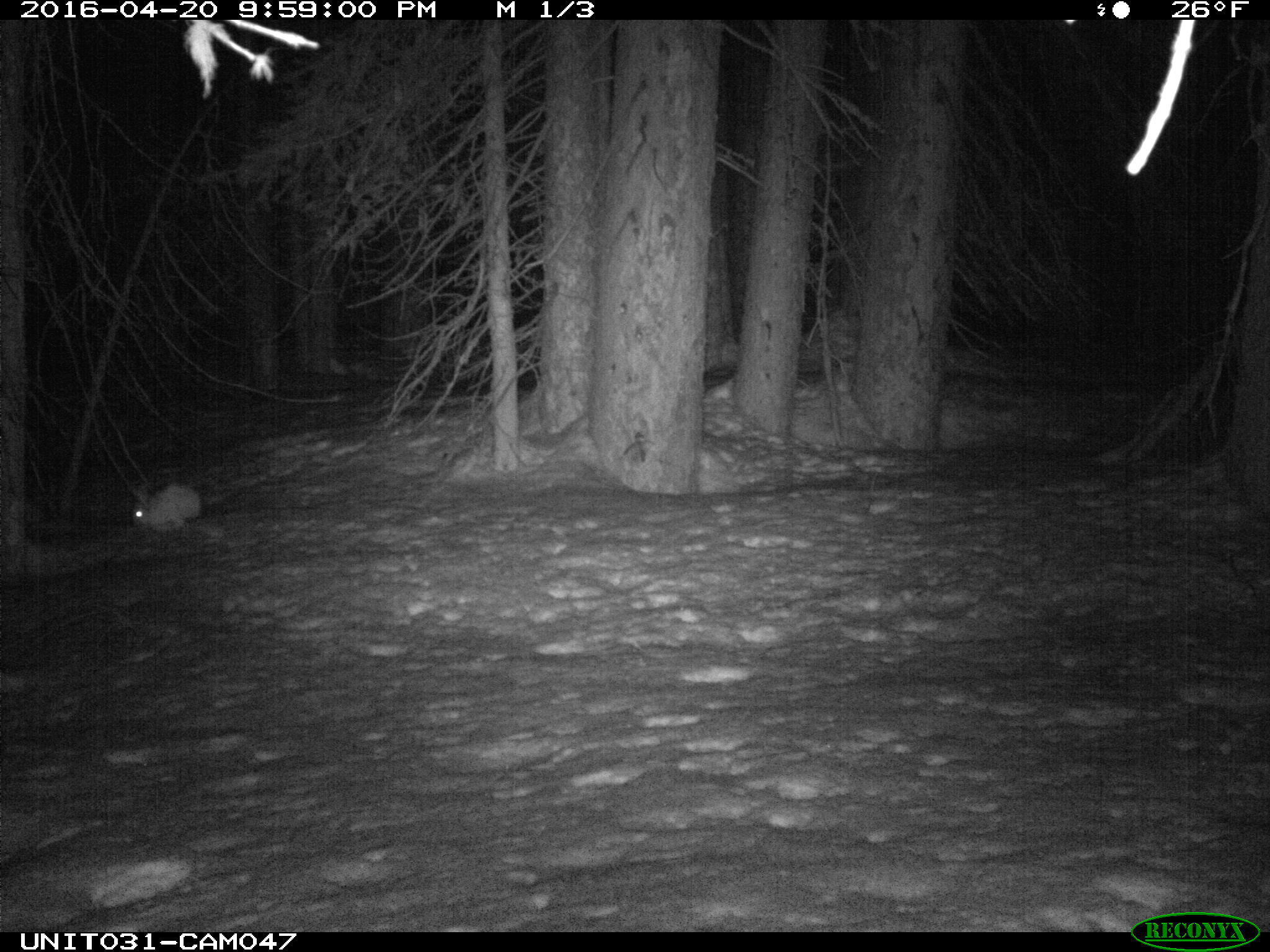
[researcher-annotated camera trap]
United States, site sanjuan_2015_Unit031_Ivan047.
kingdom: Animalia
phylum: Chordata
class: Mammalia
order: Lagomorpha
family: Leporidae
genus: Lepus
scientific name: Lepus americanus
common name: snowshoe hare